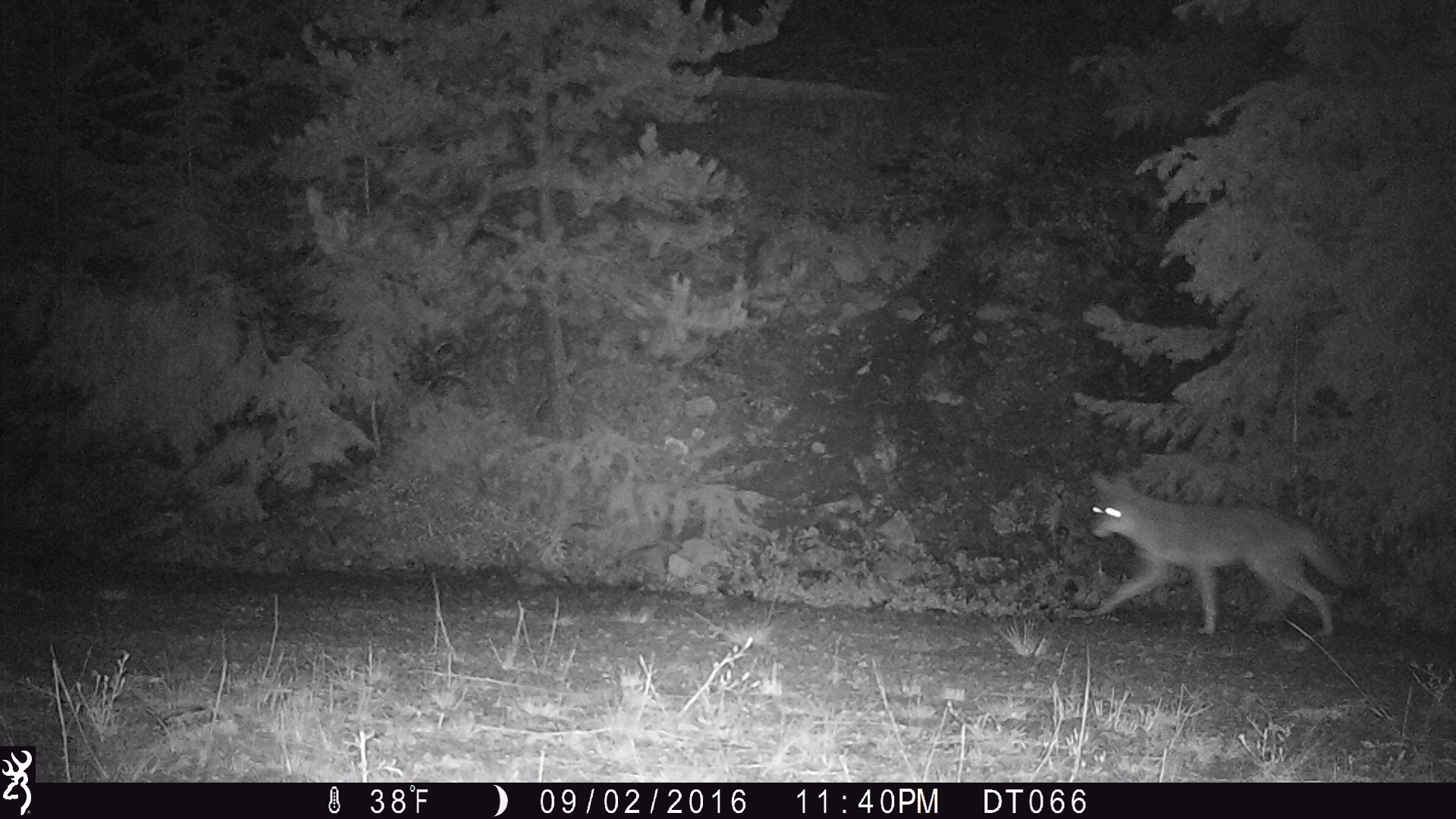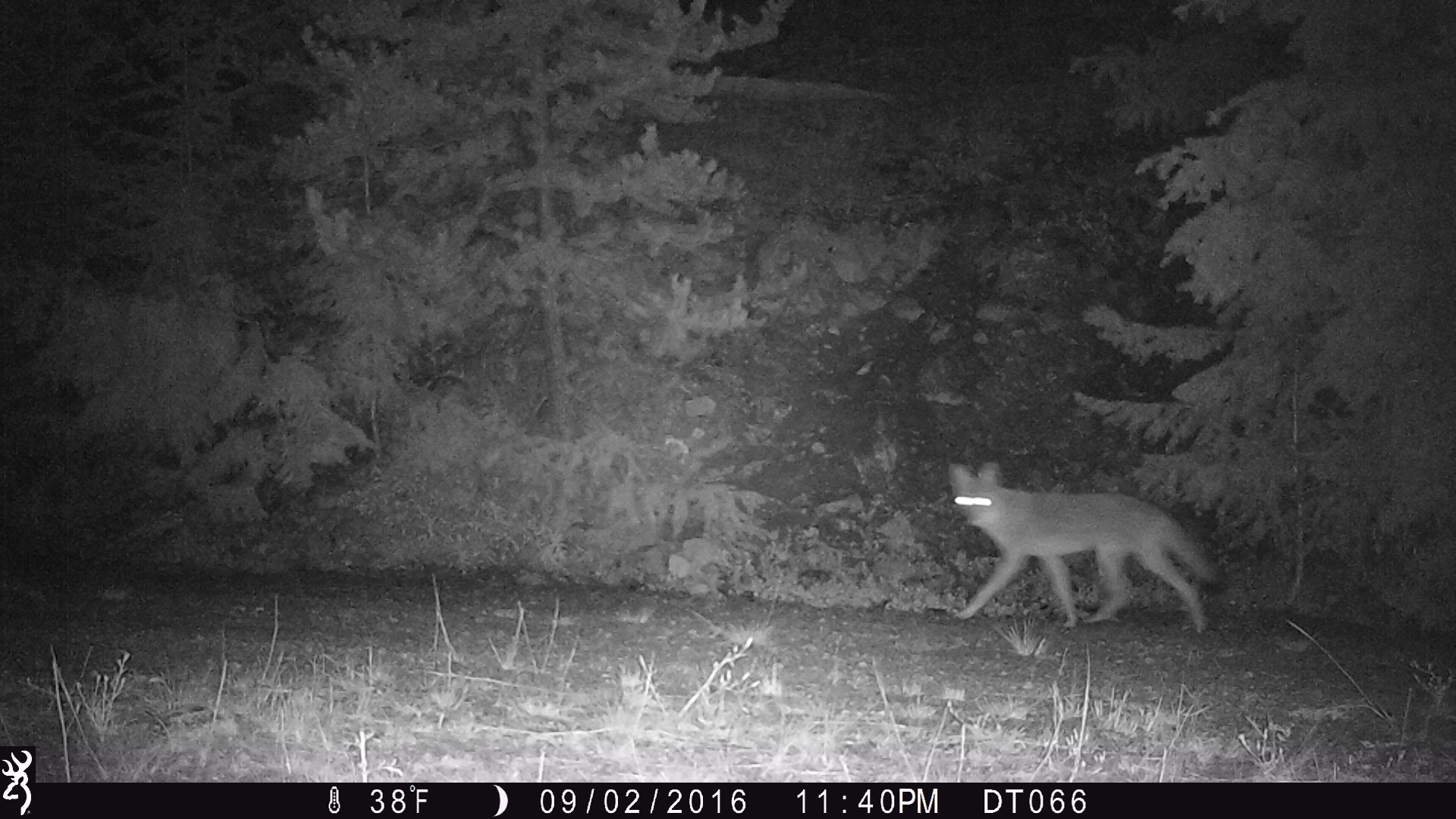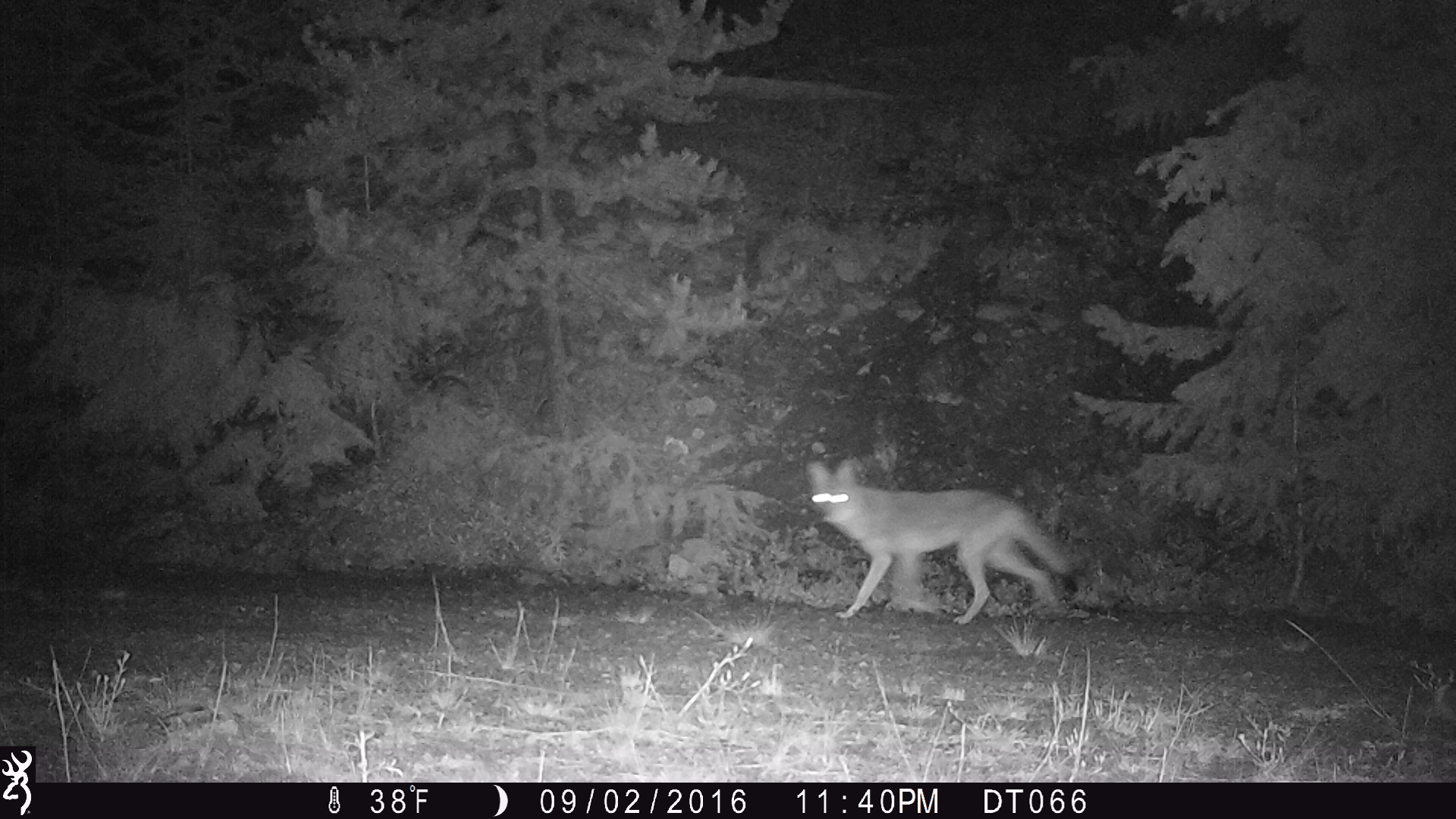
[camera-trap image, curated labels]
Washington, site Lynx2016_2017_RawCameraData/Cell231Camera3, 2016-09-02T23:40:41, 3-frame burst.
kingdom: Animalia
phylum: Chordata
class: Mammalia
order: Carnivora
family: Canidae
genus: Canis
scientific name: Canis latrans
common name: coyote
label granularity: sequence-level